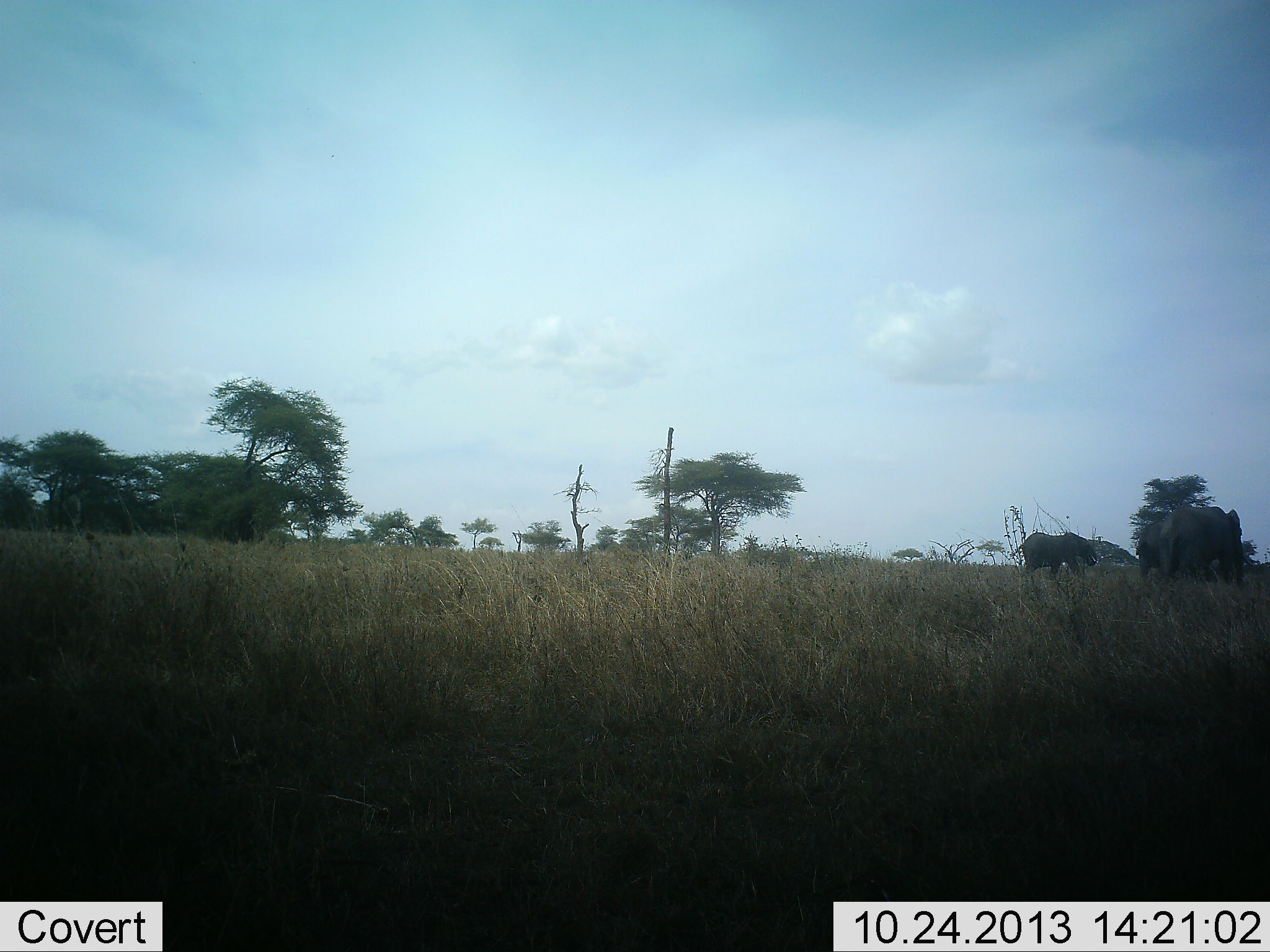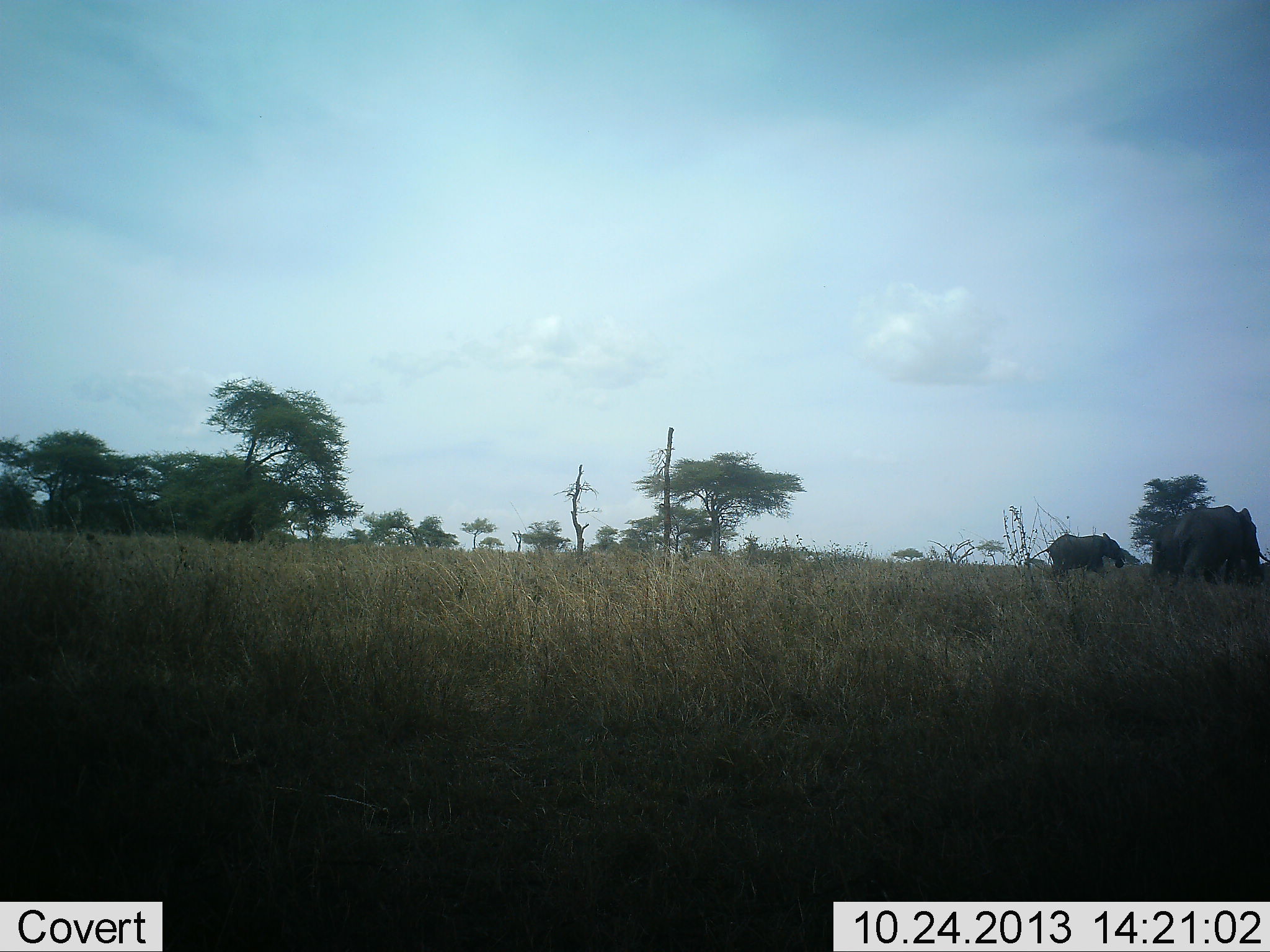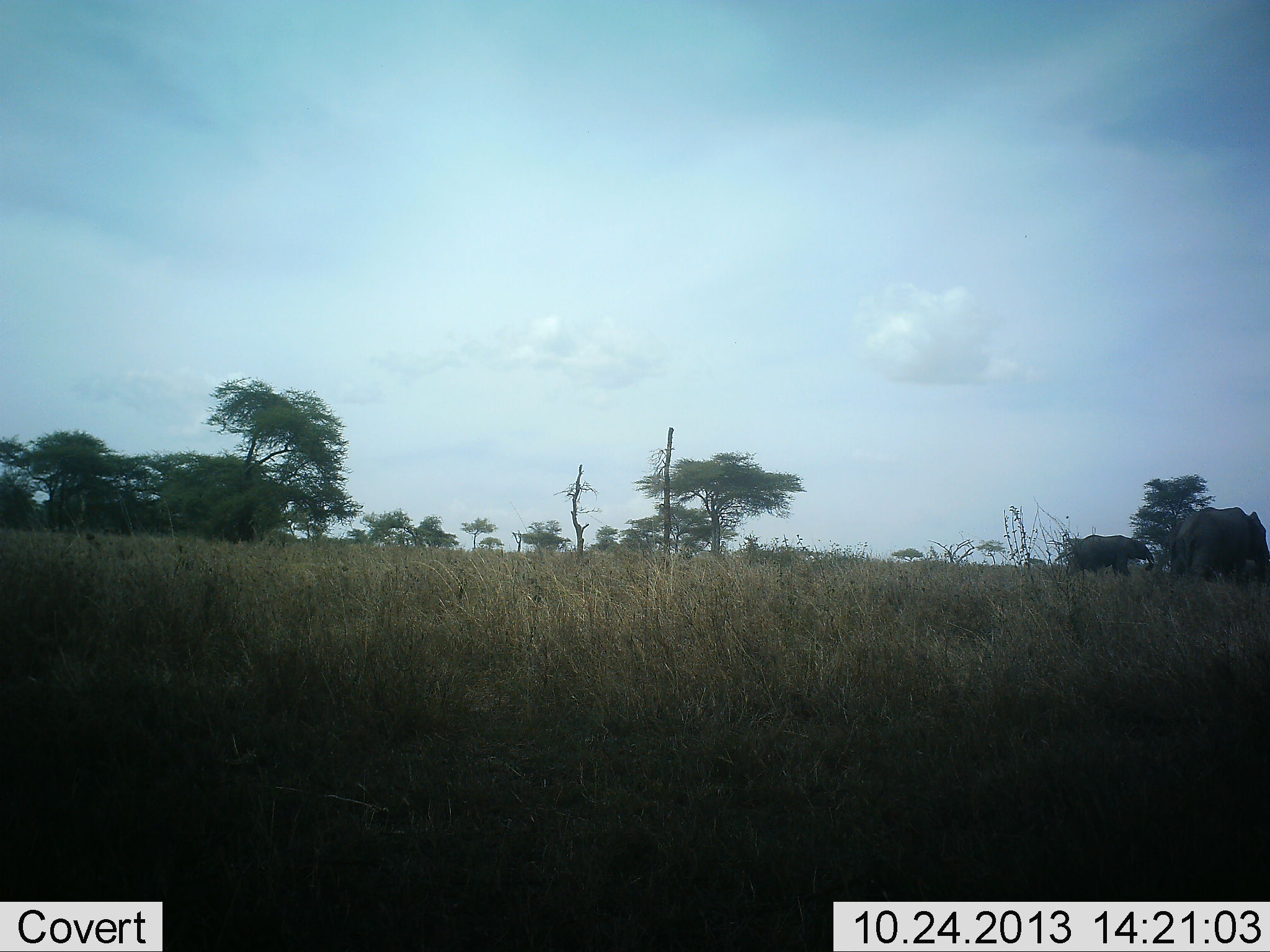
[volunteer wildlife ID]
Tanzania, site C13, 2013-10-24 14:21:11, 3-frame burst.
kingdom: Animalia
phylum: Chordata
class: Mammalia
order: Proboscidea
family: Elephantidae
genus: Loxodonta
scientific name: Loxodonta africana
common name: african bush elephant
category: elephant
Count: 3.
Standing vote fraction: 7%.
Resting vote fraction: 0%.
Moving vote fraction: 96%.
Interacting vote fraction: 0%.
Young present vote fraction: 36%.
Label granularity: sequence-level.